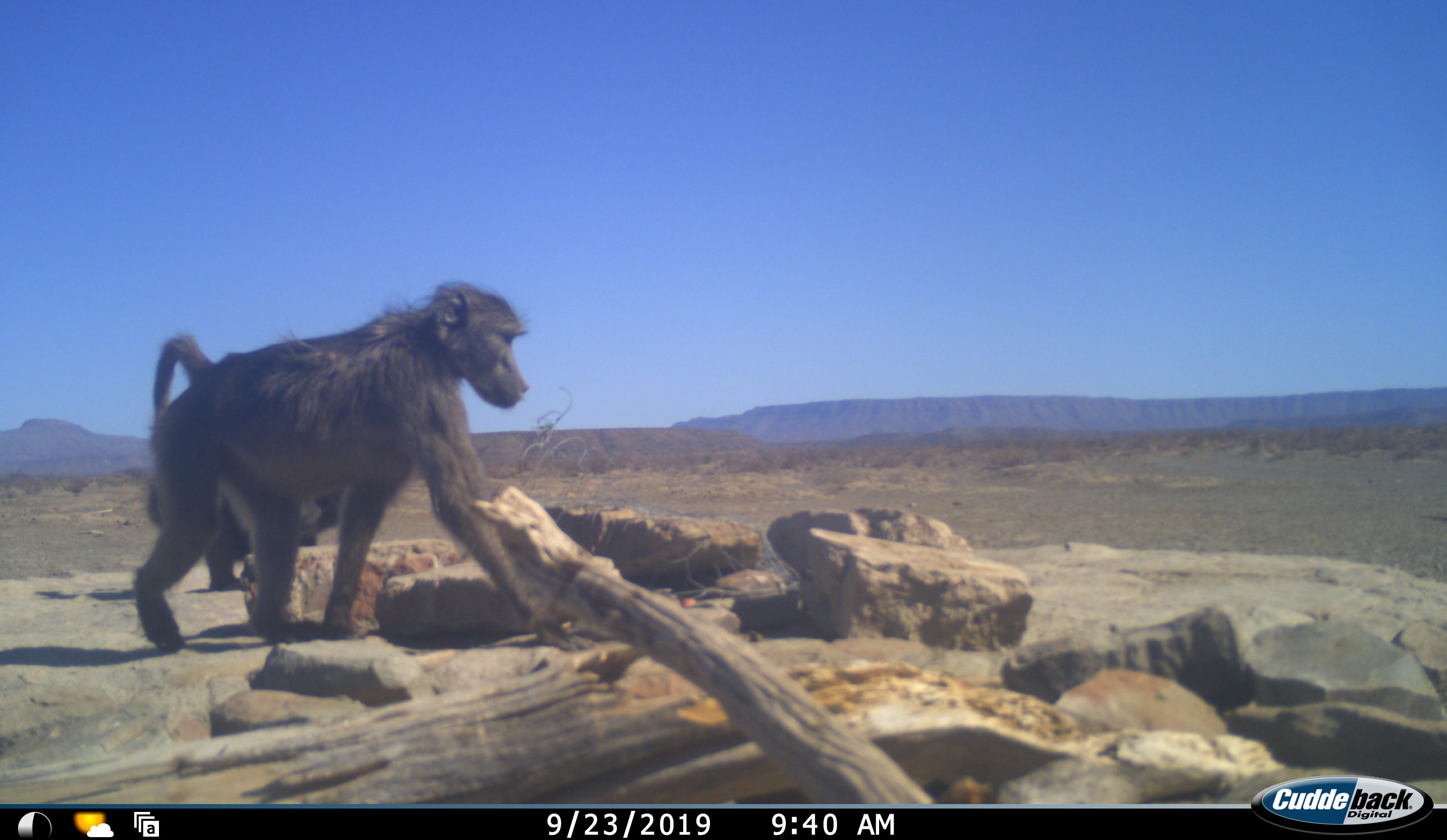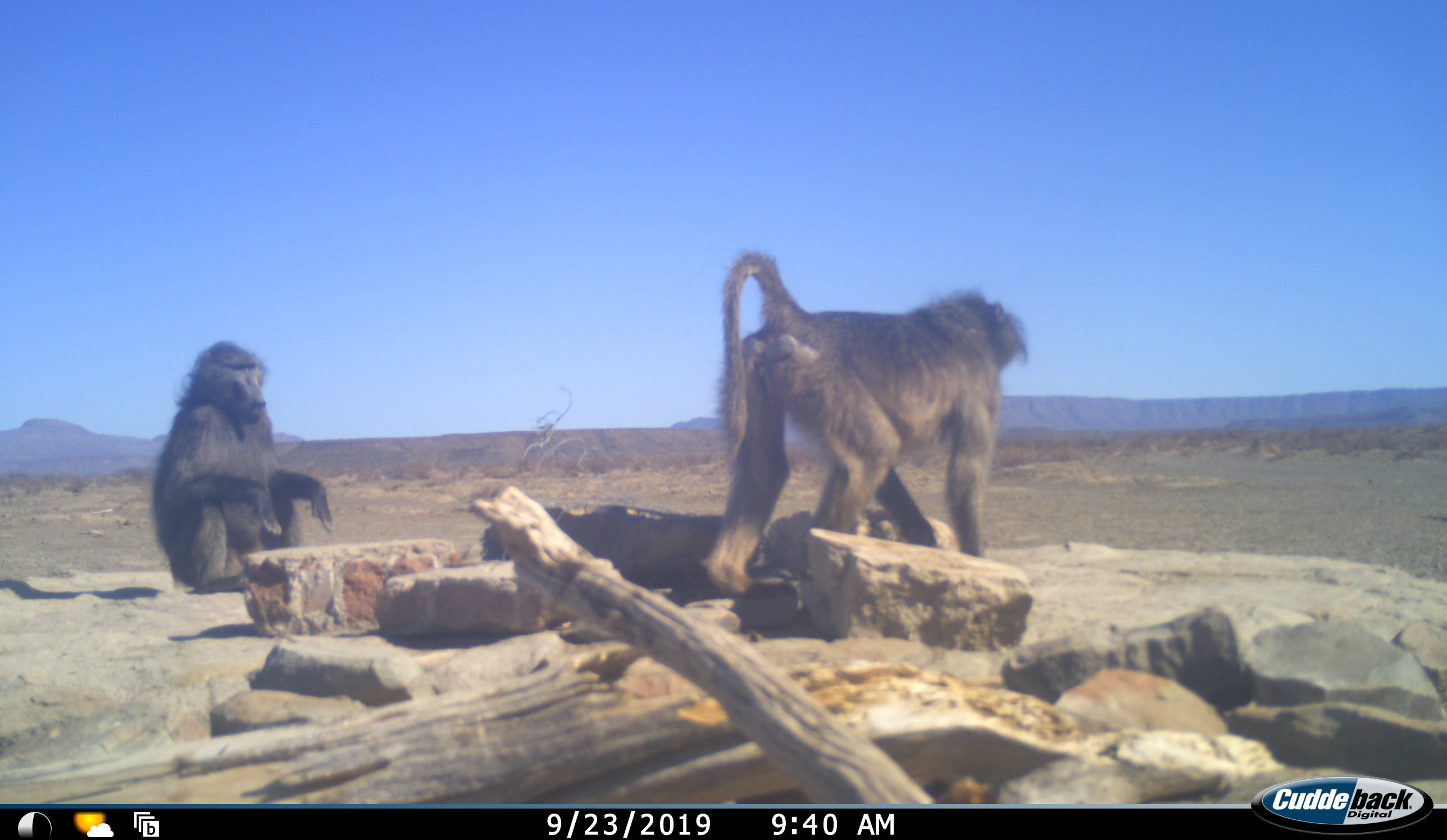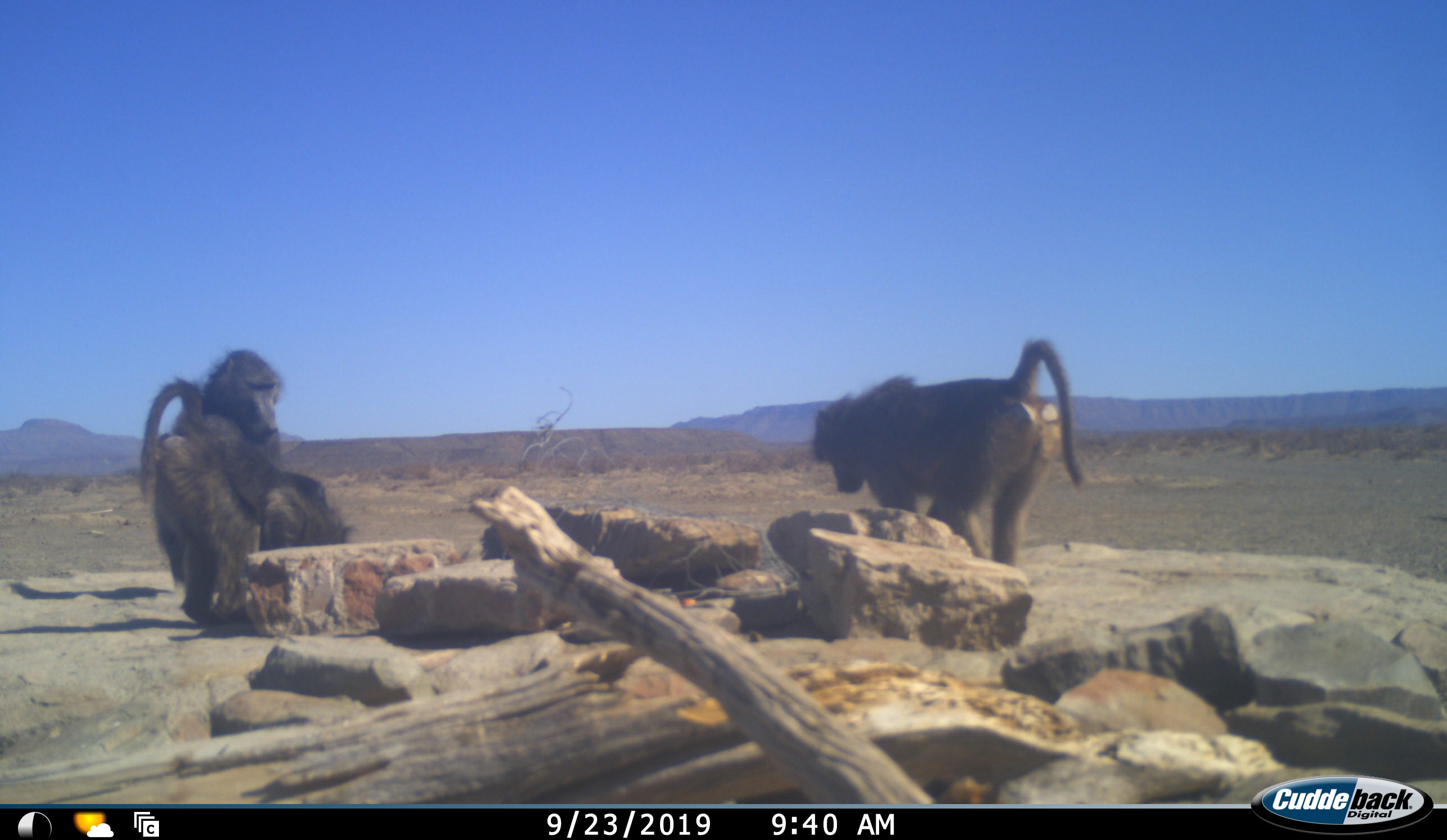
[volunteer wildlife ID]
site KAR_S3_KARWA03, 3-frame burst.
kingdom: Animalia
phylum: Chordata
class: Mammalia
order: Primates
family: Cercopithecidae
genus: Papio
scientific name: Papio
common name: baboon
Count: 3.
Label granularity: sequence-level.